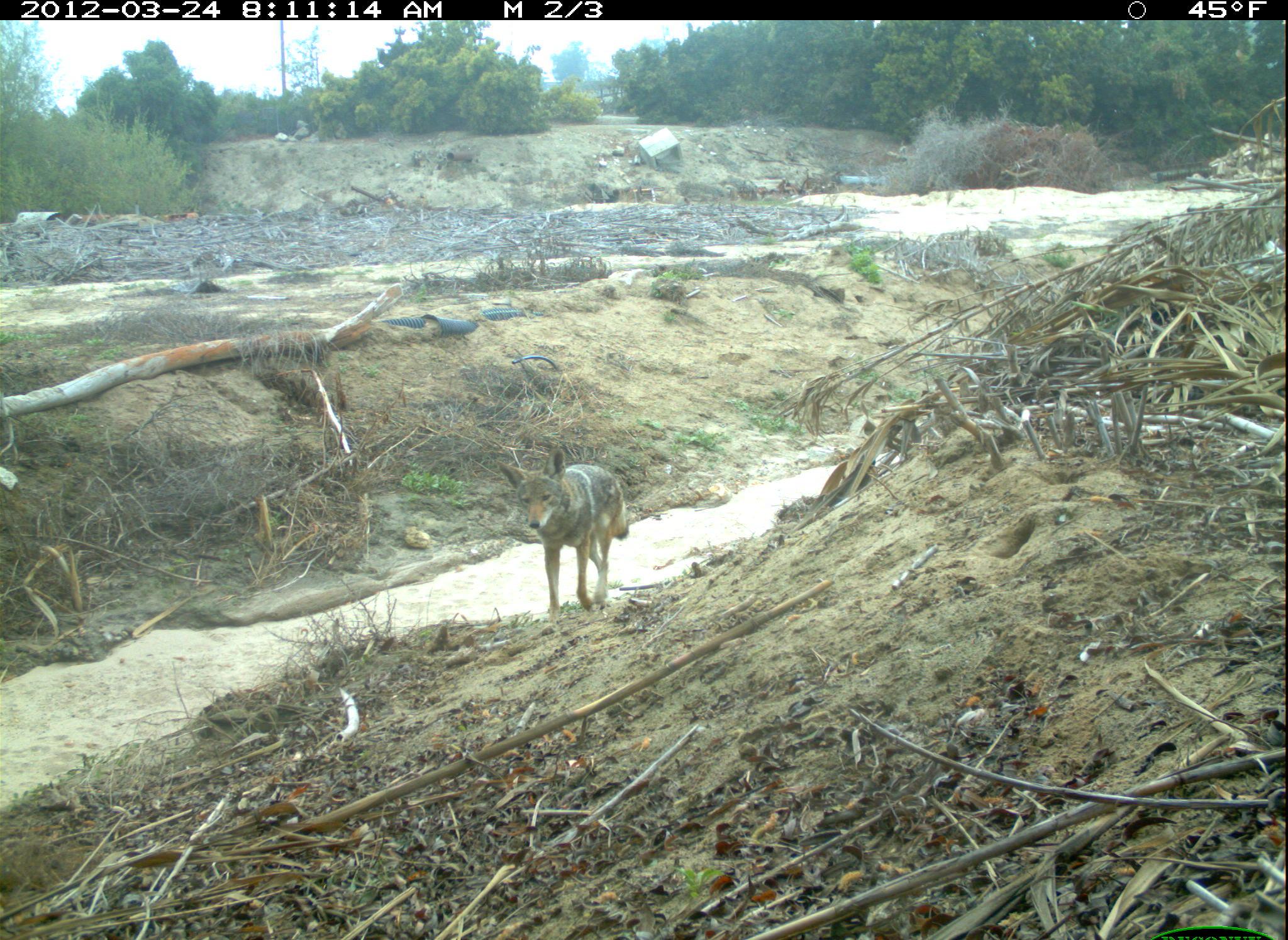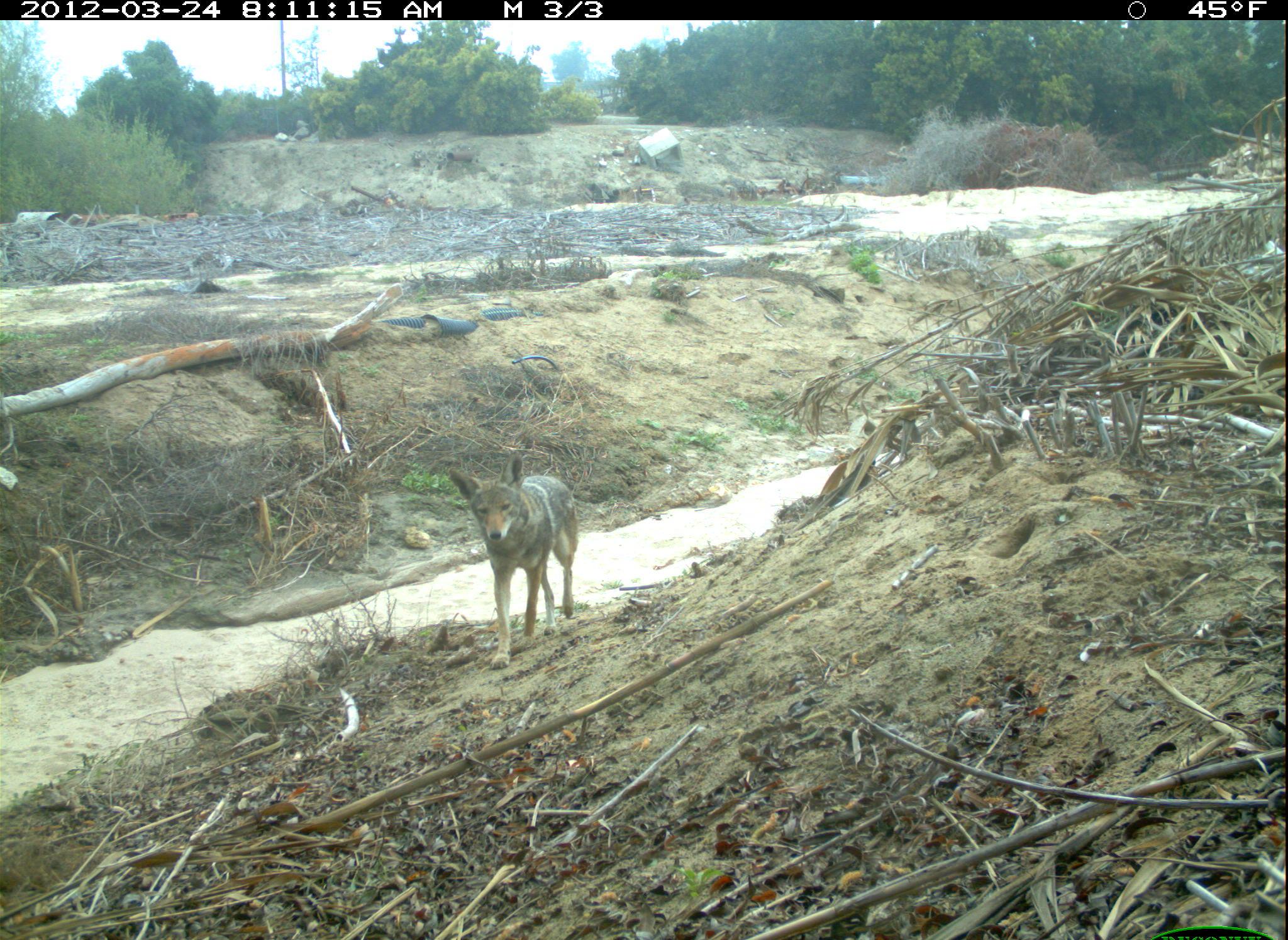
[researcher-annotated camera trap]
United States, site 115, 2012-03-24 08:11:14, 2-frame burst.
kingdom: Animalia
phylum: Chordata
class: Mammalia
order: Carnivora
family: Canidae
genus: Canis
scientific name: Canis latrans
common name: coyote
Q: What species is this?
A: Coyote (Canis latrans).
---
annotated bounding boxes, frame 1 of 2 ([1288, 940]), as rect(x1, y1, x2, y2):
coyote: rect(496, 449, 665, 625)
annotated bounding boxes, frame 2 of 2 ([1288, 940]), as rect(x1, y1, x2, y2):
coyote: rect(441, 449, 588, 675)